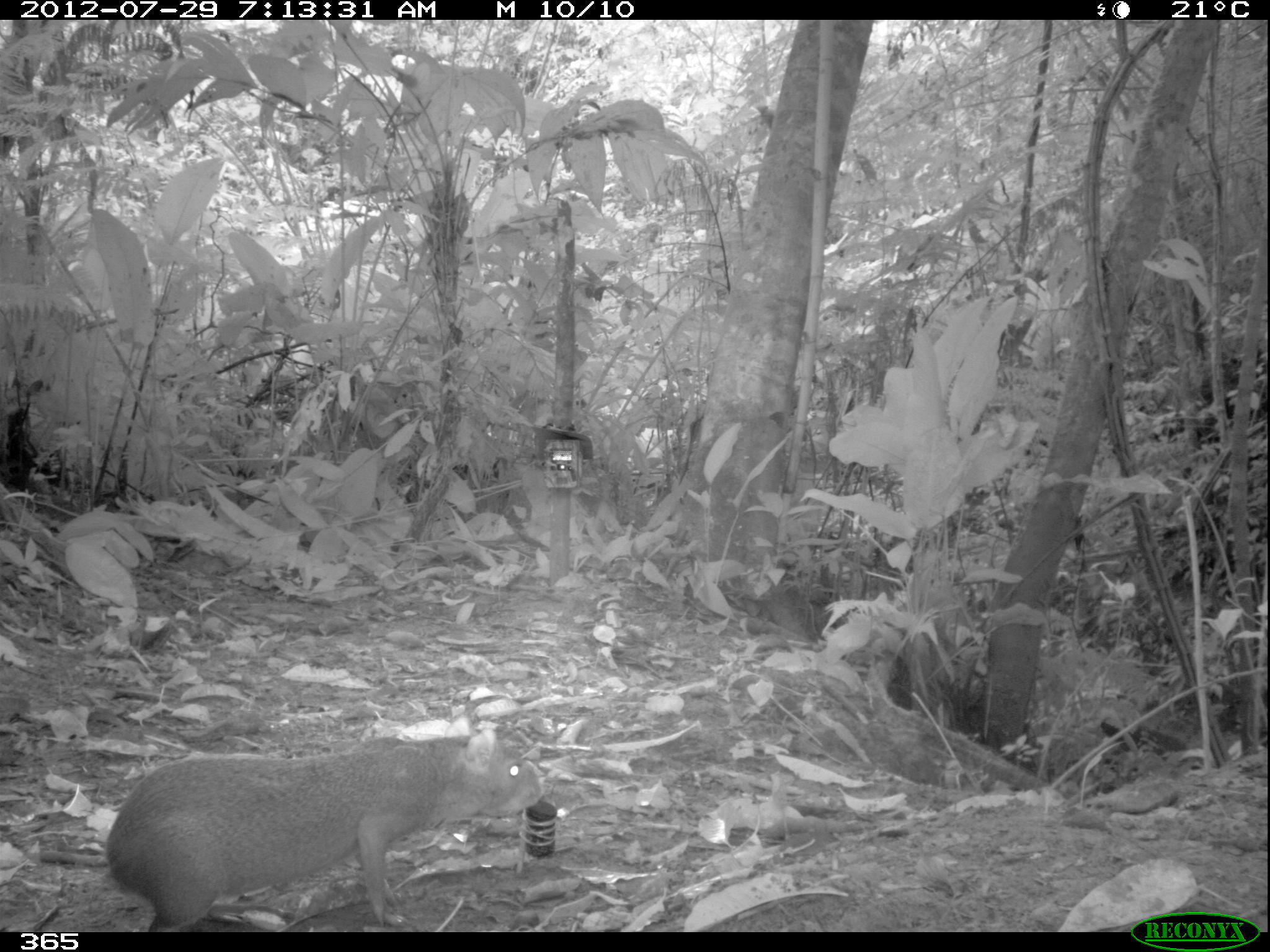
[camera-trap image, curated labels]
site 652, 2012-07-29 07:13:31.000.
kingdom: Animalia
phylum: Chordata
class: Mammalia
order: Rodentia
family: Dasyproctidae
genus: Dasyprocta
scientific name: Dasyprocta punctata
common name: central american agouti